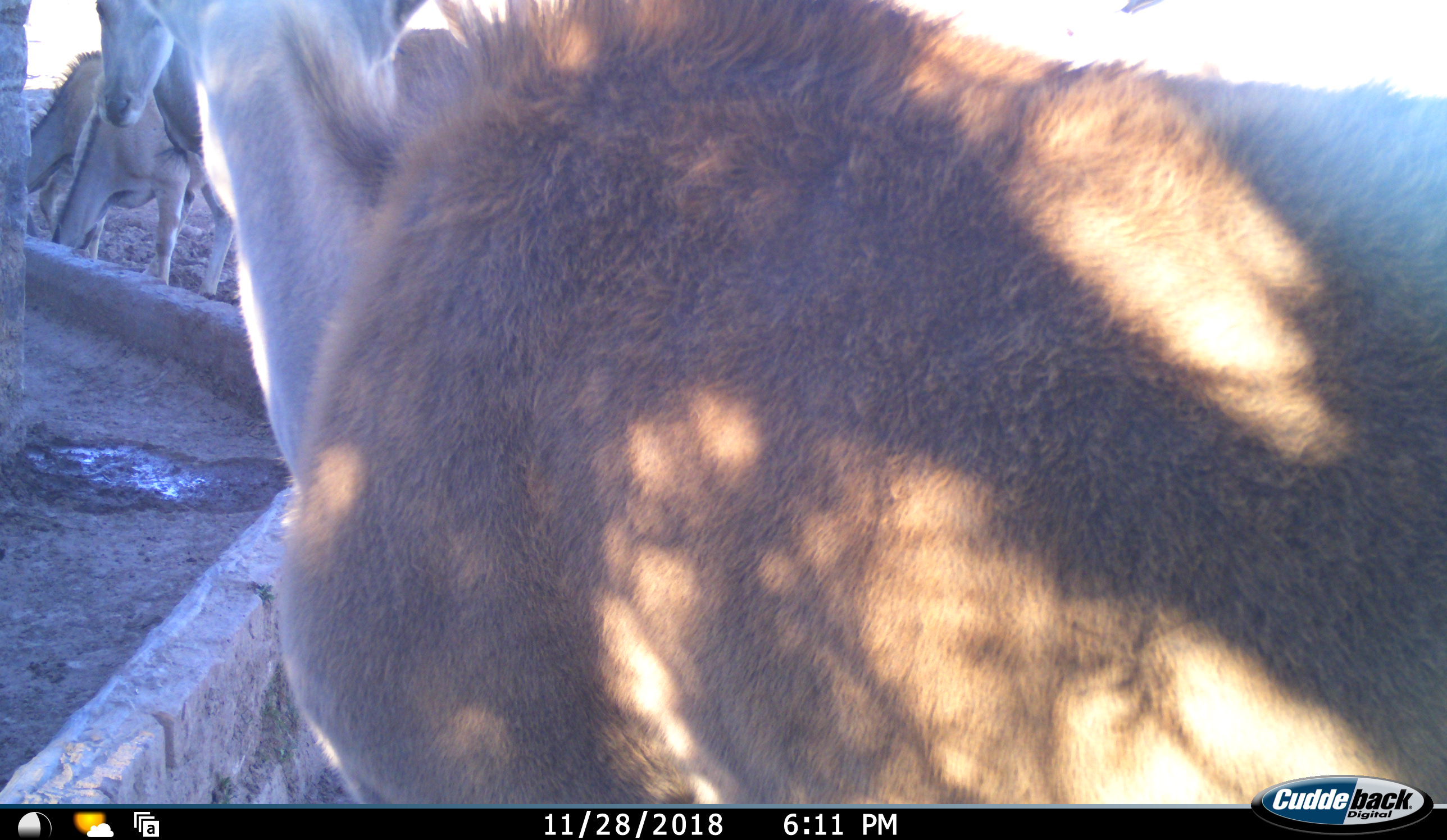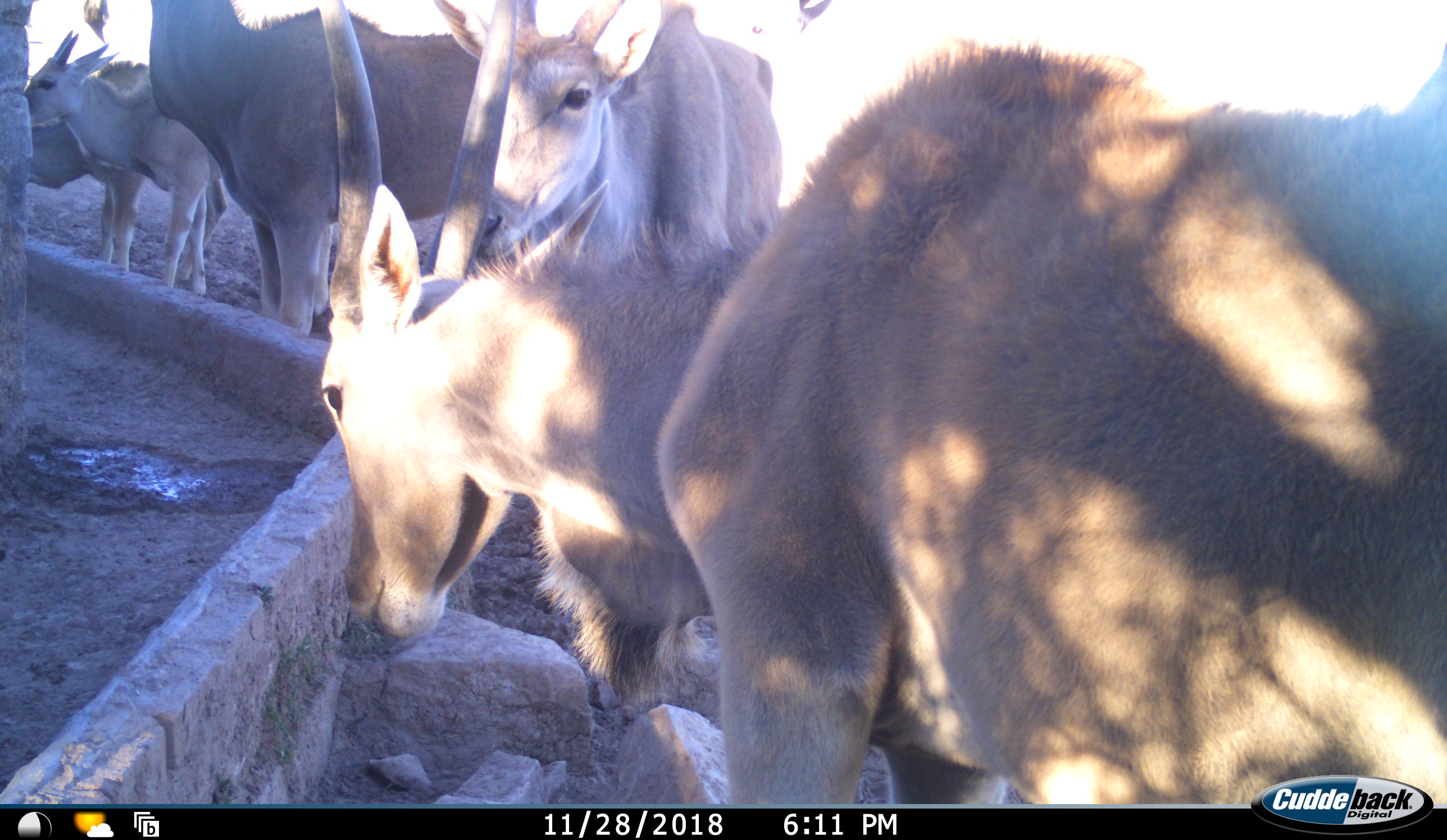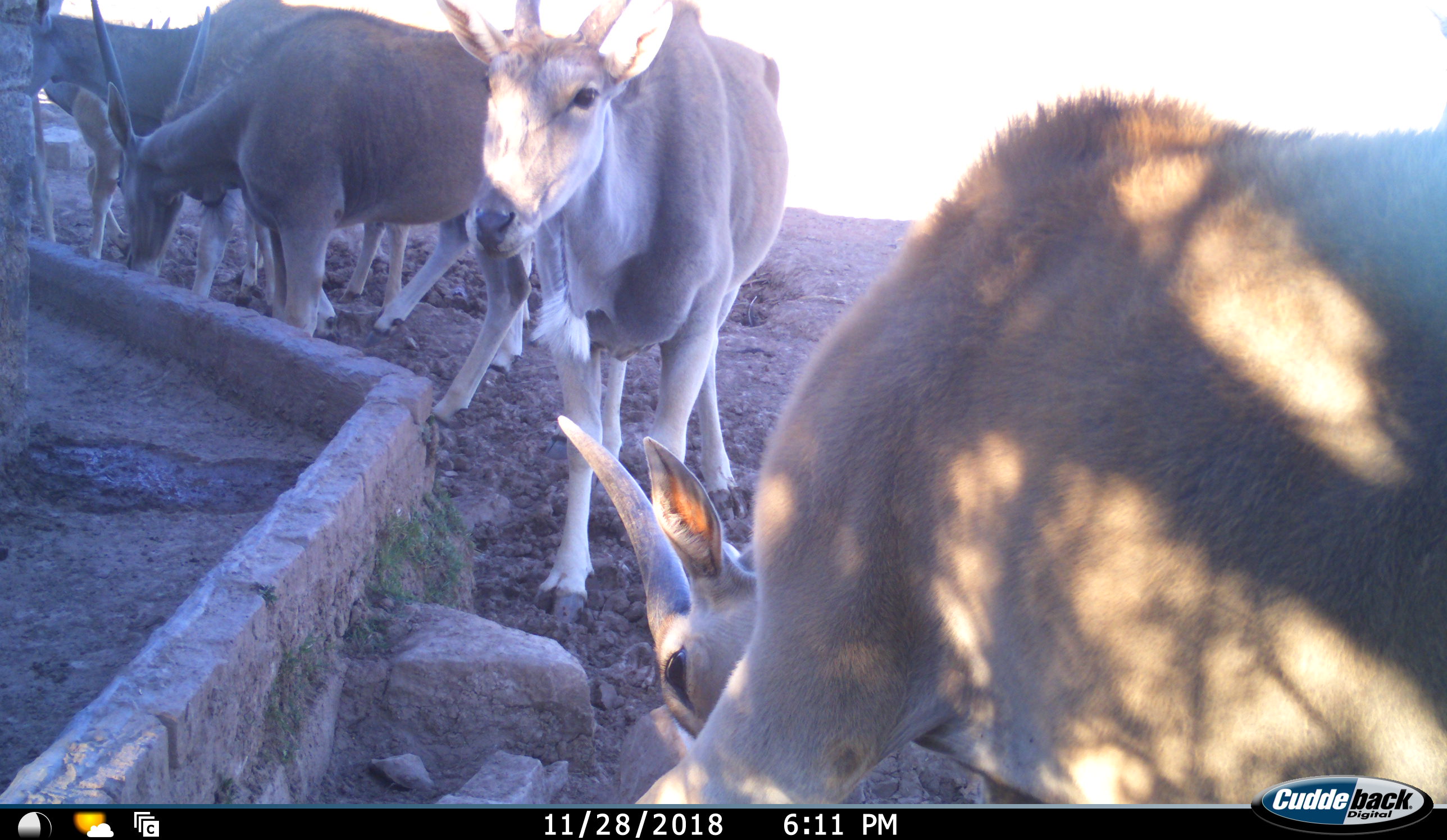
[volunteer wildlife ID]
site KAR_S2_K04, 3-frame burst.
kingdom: Animalia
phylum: Chordata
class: Mammalia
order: Artiodactyla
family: Bovidae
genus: Tragelaphus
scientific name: Tragelaphus oryx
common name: eland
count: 5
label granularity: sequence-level